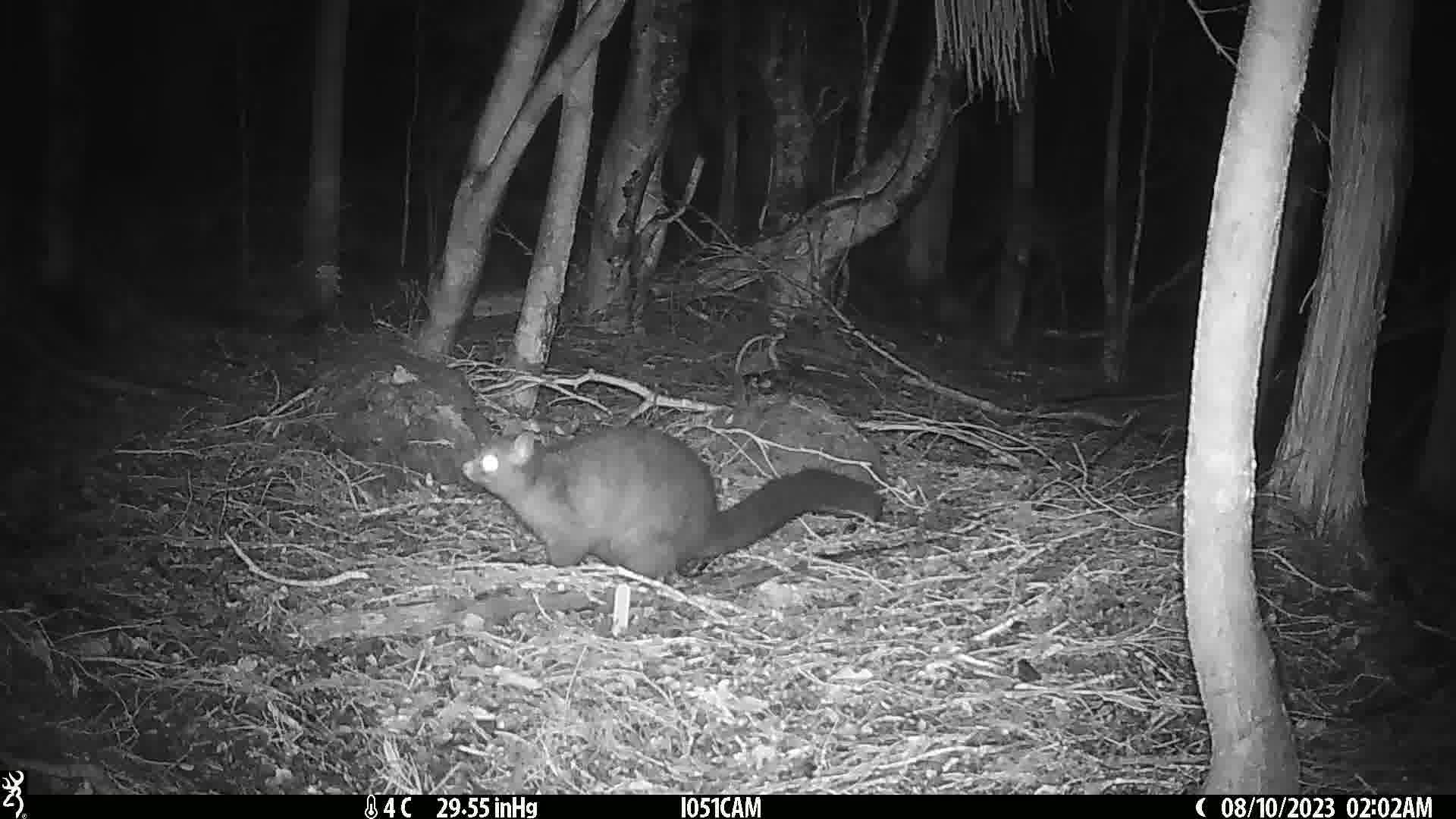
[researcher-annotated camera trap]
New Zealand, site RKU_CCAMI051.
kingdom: Animalia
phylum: Chordata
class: Mammalia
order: Diprotodontia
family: Phalangeridae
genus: Trichosurus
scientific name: Trichosurus vulpecula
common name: common brushtail possum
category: possum